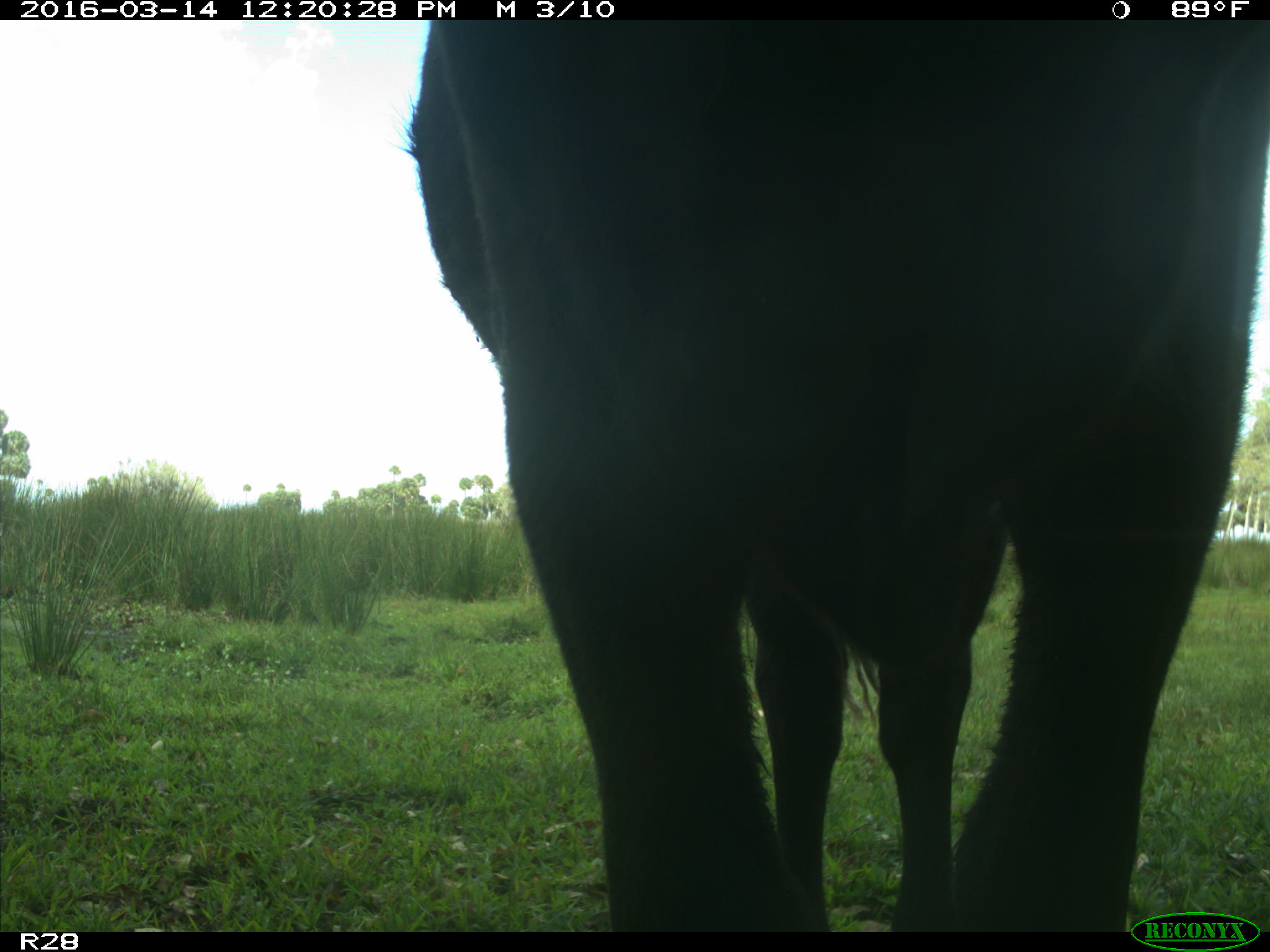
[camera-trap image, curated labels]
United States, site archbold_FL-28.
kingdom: Animalia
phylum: Chordata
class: Mammalia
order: Artiodactyla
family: Bovidae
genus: Bos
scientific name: Bos taurus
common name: domestic cow